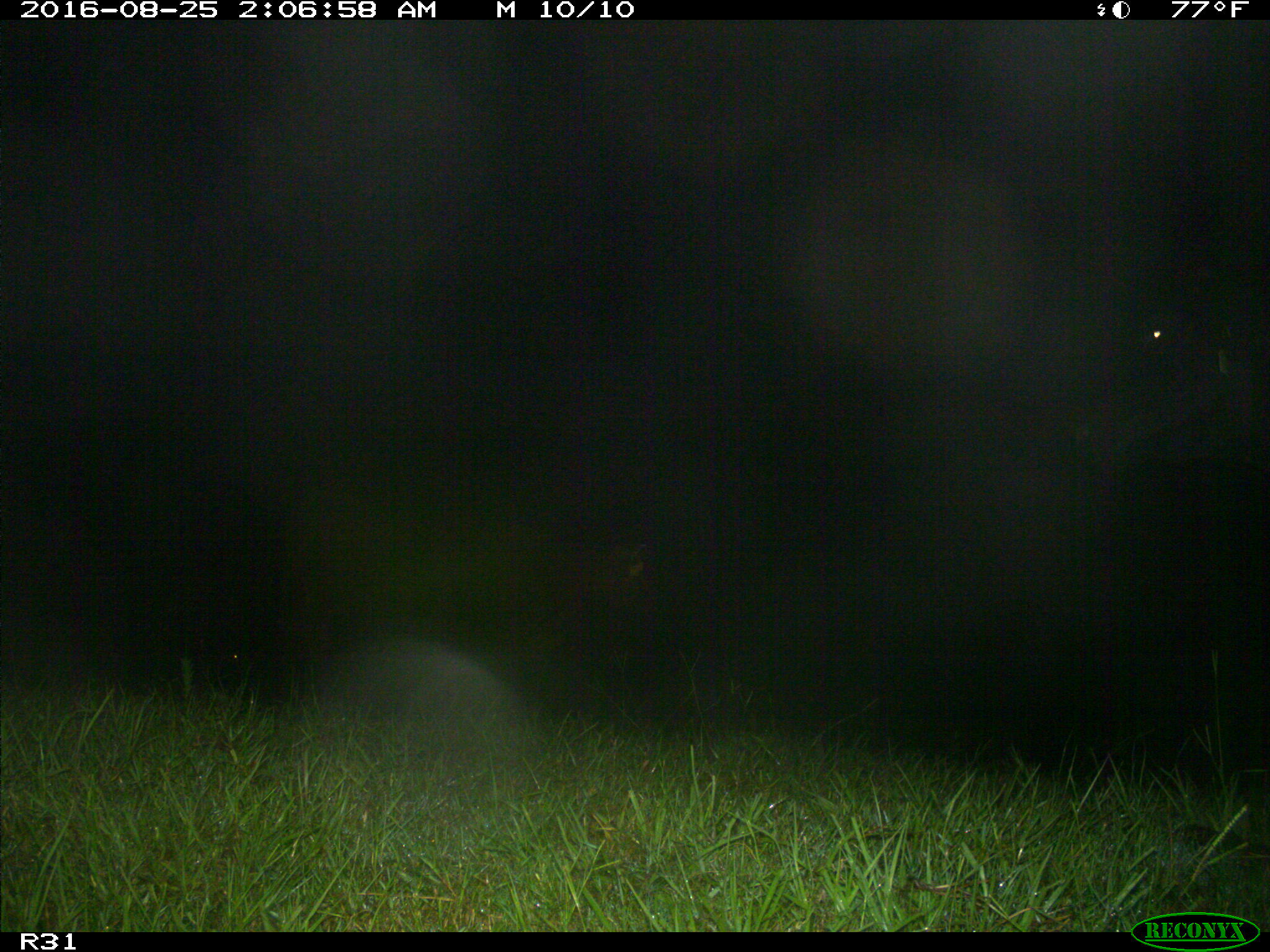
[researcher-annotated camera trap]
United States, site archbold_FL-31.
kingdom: Animalia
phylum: Chordata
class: Mammalia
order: Artiodactyla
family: Bovidae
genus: Bos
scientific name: Bos taurus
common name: domestic cow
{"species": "Bos taurus (domestic cow)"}